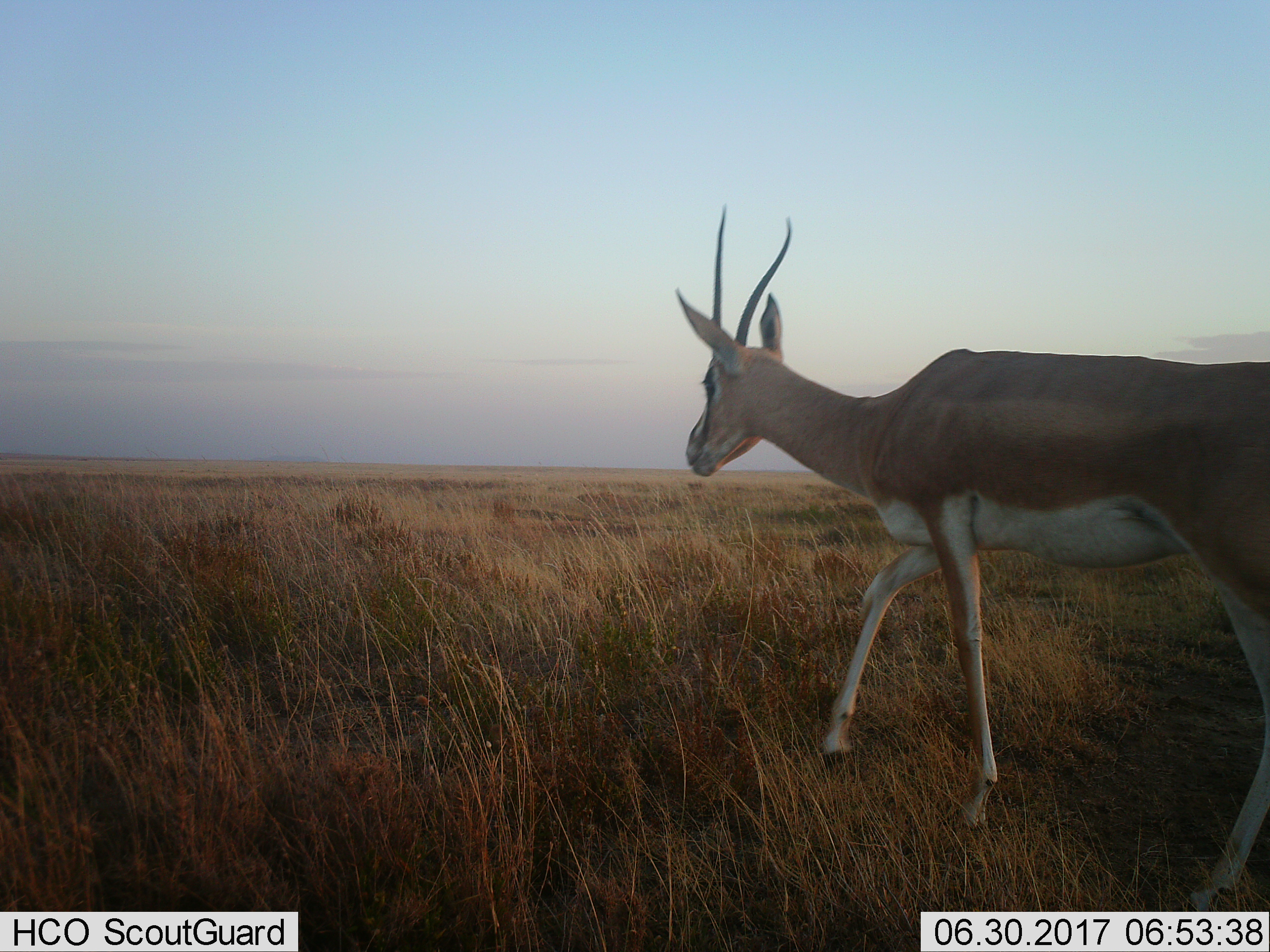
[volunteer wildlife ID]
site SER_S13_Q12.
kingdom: Animalia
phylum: Chordata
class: Mammalia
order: Artiodactyla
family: Bovidae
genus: Nanger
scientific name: Nanger granti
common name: grant's gazelle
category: gazellegrants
Gazellegrants (grant's gazelle) (Nanger granti), count 1. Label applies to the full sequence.